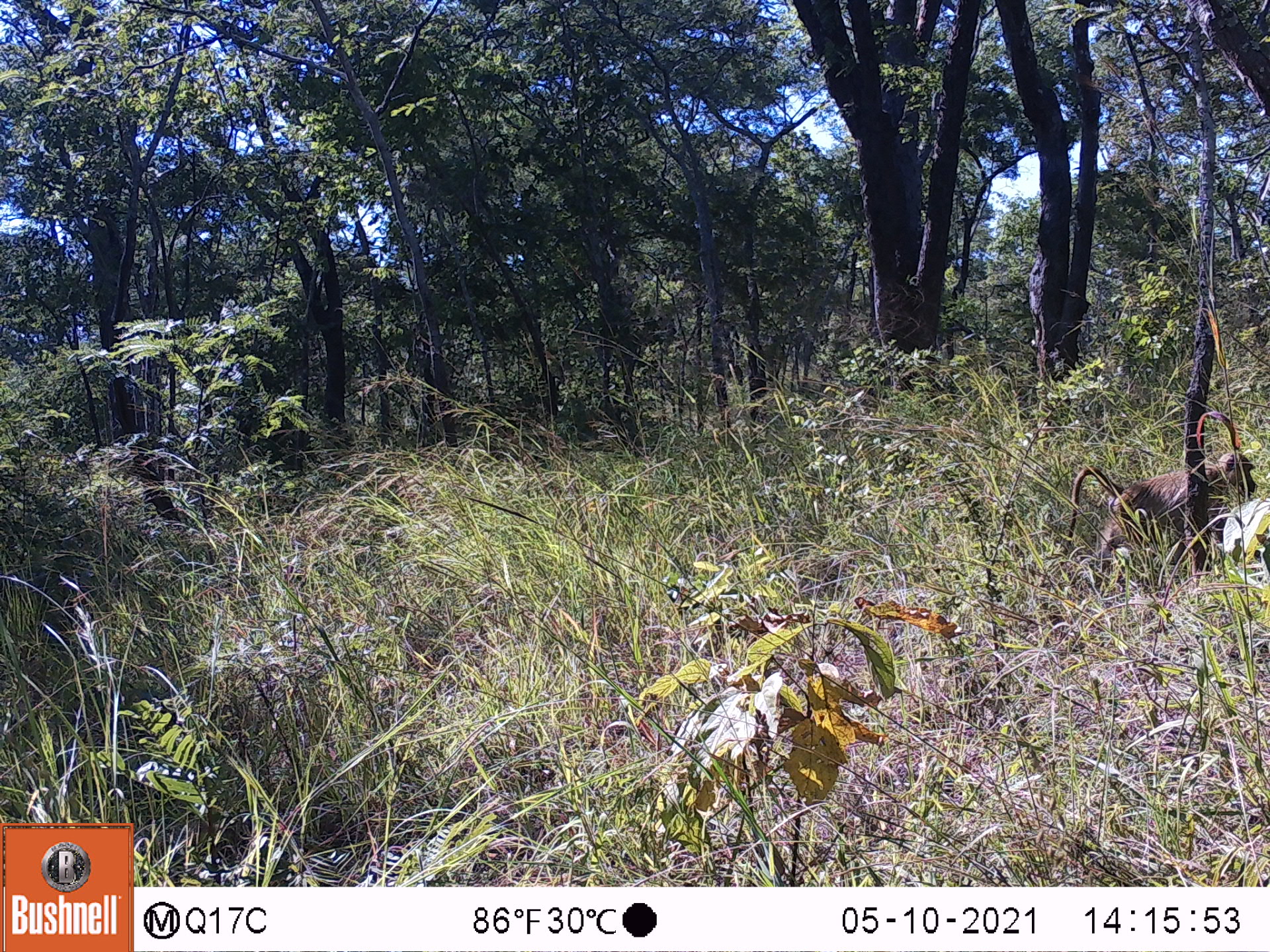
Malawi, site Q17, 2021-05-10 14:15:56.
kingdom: Animalia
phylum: Chordata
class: Mammalia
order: Primates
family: Cercopithecidae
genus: Papio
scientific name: Papio cynocephalus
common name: yellow baboon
Yellow baboon (Papio cynocephalus), count 1.